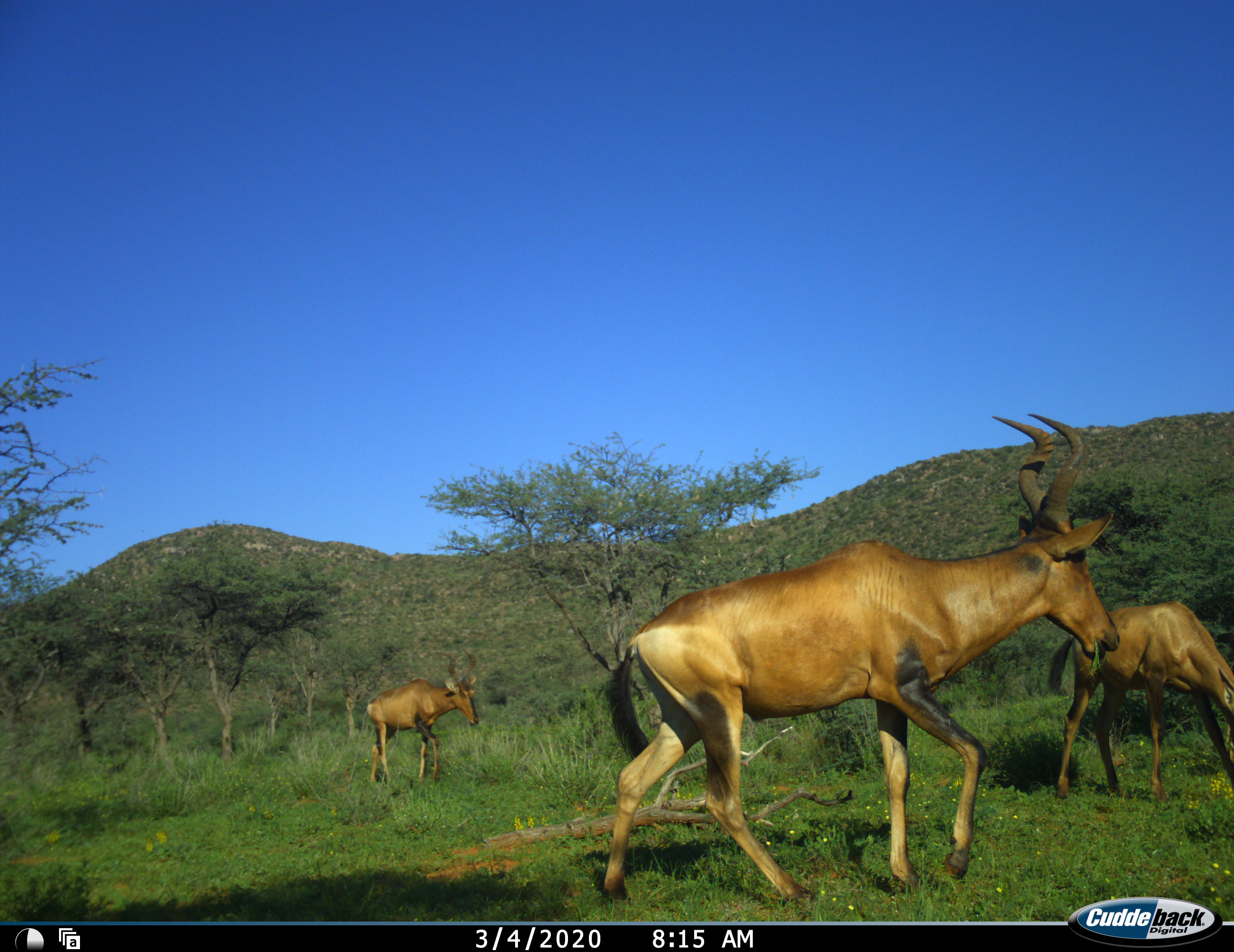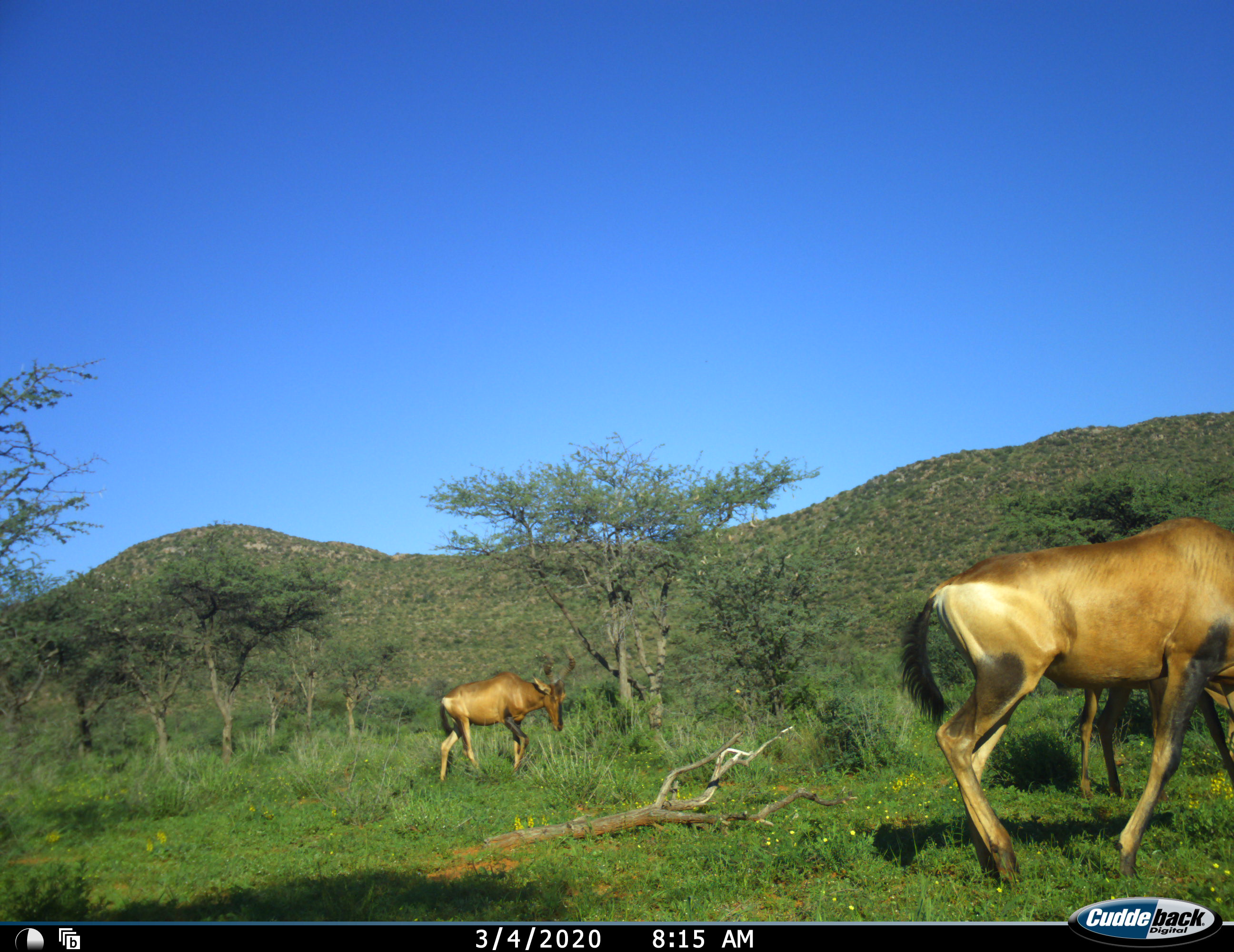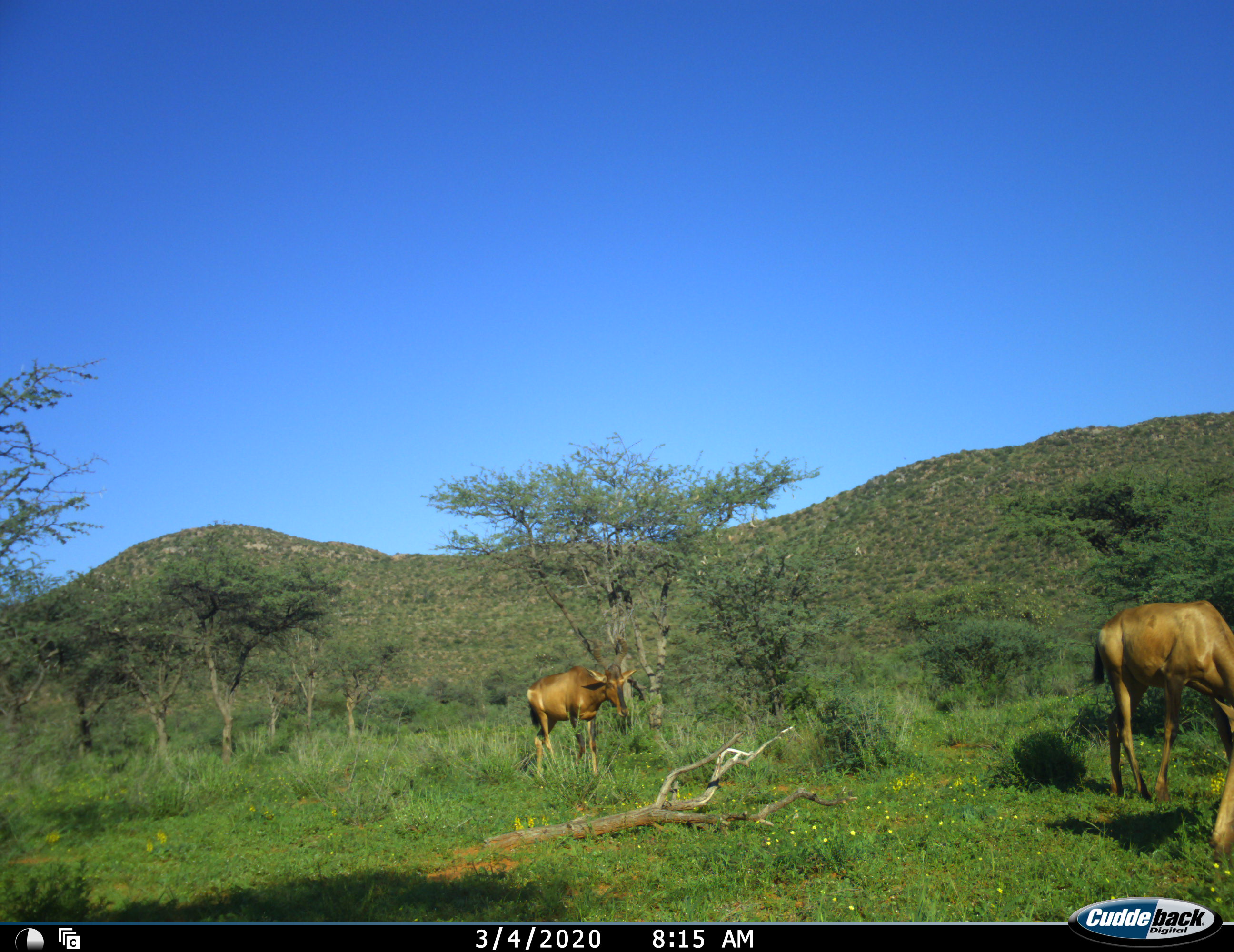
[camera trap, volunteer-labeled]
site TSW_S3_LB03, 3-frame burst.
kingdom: Animalia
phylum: Chordata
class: Mammalia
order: Artiodactyla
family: Bovidae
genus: Alcelaphus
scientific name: Alcelaphus buselaphus caama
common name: red hartebeest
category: hartebeestred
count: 3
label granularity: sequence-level